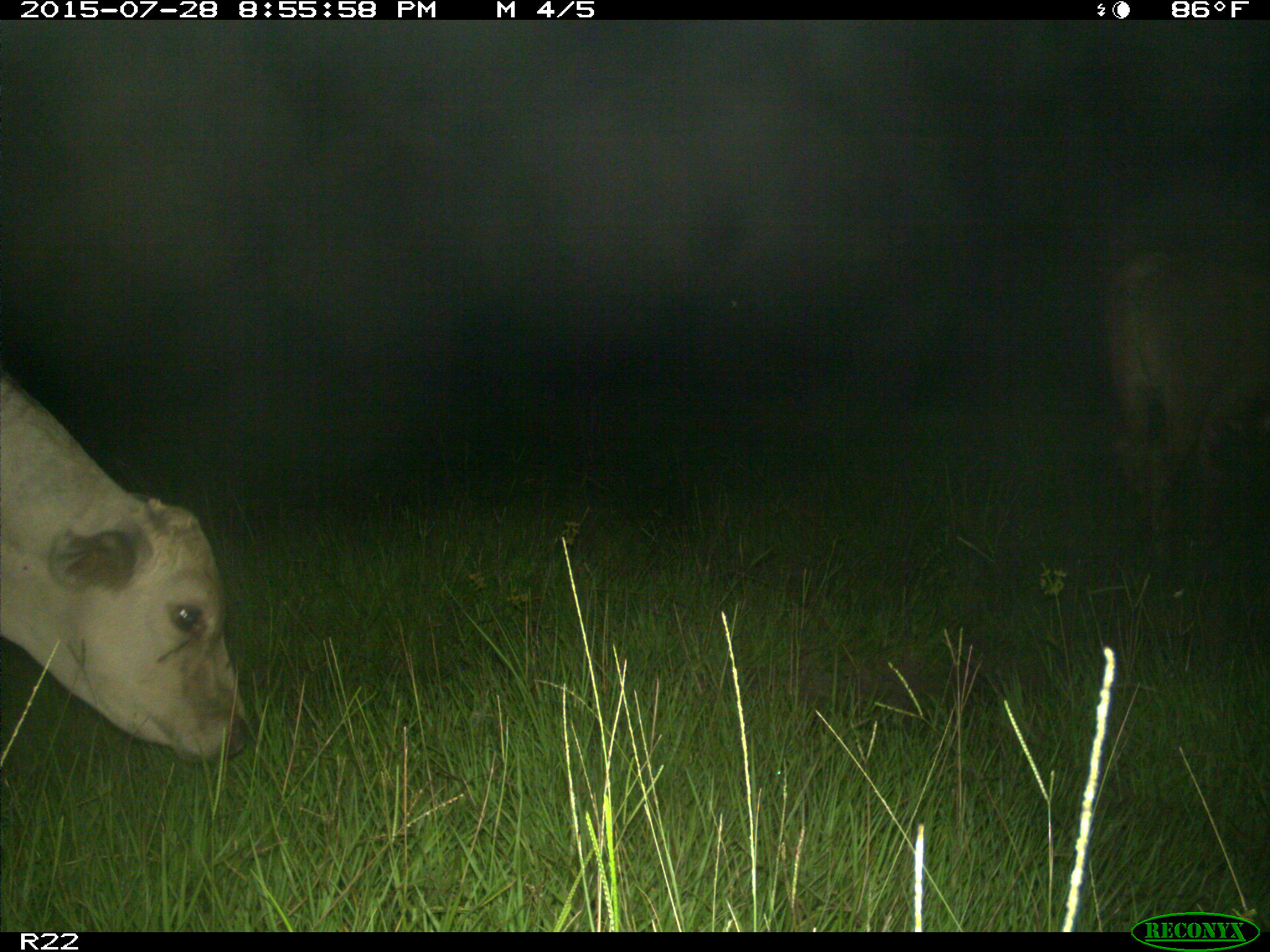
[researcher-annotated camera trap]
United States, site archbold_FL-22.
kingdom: Animalia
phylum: Chordata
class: Mammalia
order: Artiodactyla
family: Bovidae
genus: Bos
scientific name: Bos taurus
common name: domestic cow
Bos taurus (domestic cow).